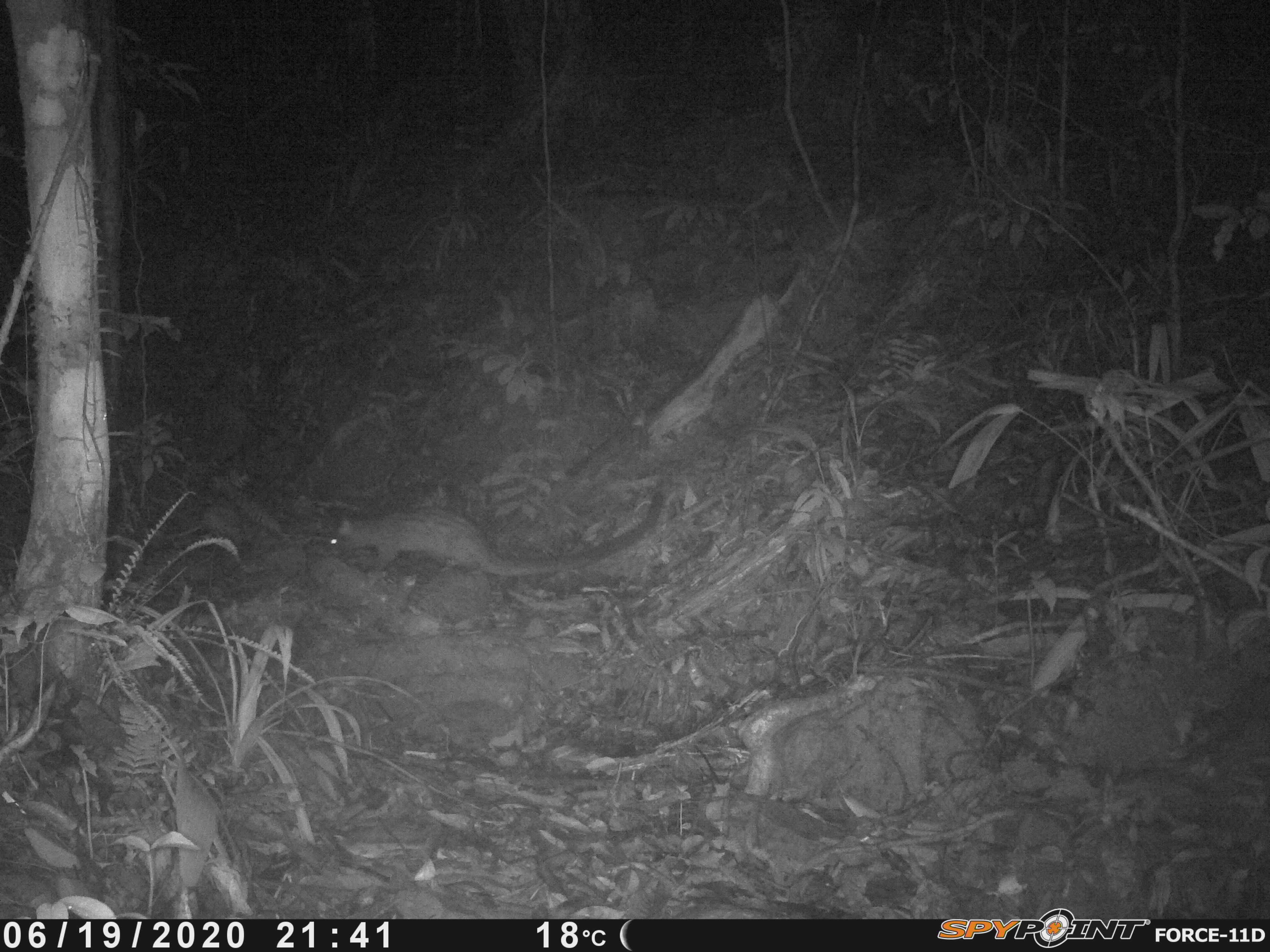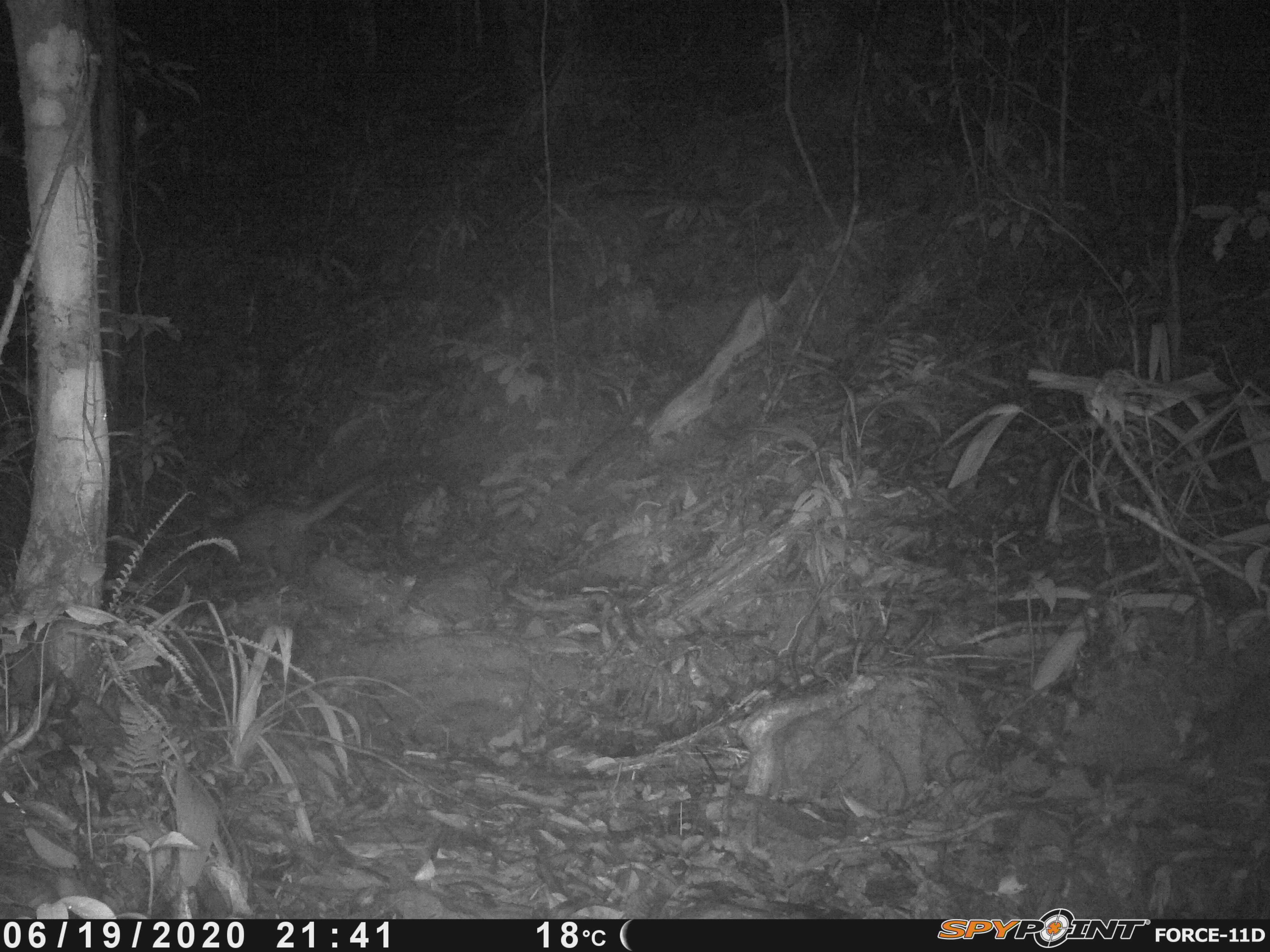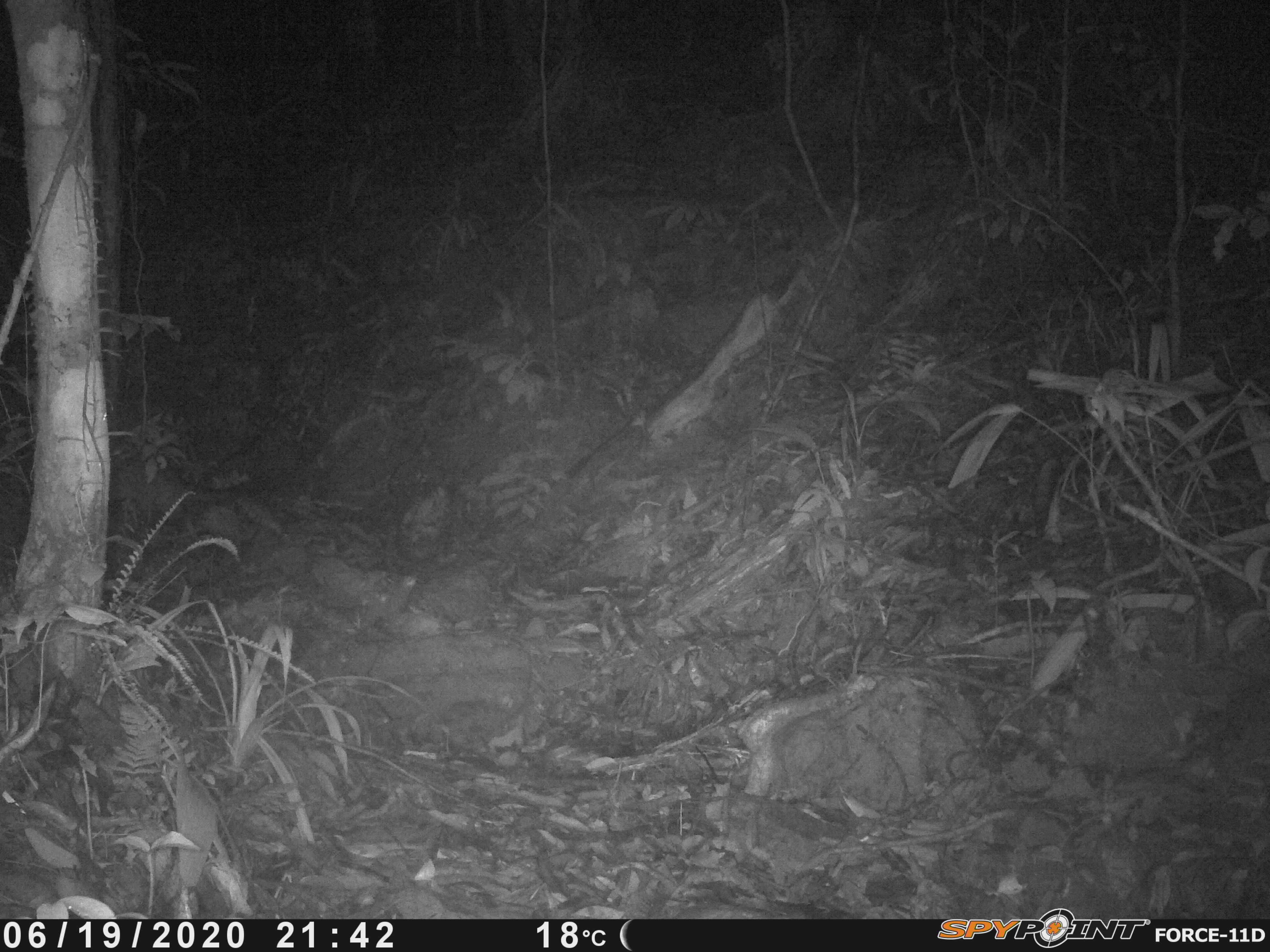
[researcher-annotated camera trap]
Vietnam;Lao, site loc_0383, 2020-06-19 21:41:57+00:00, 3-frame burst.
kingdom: Animalia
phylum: Chordata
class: Mammalia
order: Carnivora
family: Viverridae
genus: Paradoxurus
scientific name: Paradoxurus hermaphroditus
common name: common palm civet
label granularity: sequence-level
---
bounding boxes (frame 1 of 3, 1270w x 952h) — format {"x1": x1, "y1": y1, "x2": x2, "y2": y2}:
common palm civet: {"x1": 329, "y1": 483, "x2": 665, "y2": 583}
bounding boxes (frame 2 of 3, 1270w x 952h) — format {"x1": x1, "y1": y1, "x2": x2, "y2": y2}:
common palm civet: {"x1": 199, "y1": 474, "x2": 373, "y2": 578}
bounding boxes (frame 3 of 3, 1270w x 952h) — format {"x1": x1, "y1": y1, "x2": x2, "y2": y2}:
common palm civet: {"x1": 110, "y1": 453, "x2": 294, "y2": 530}